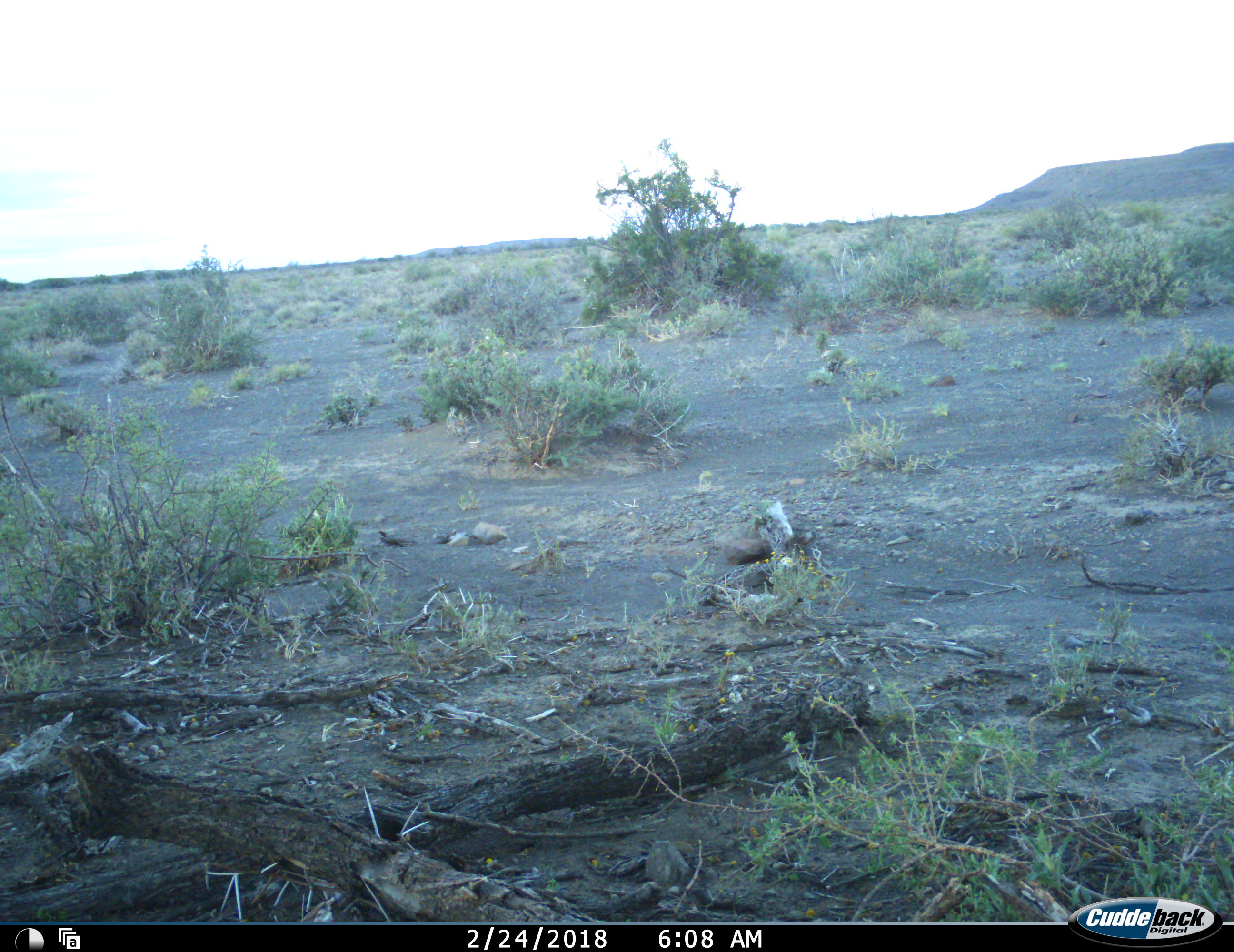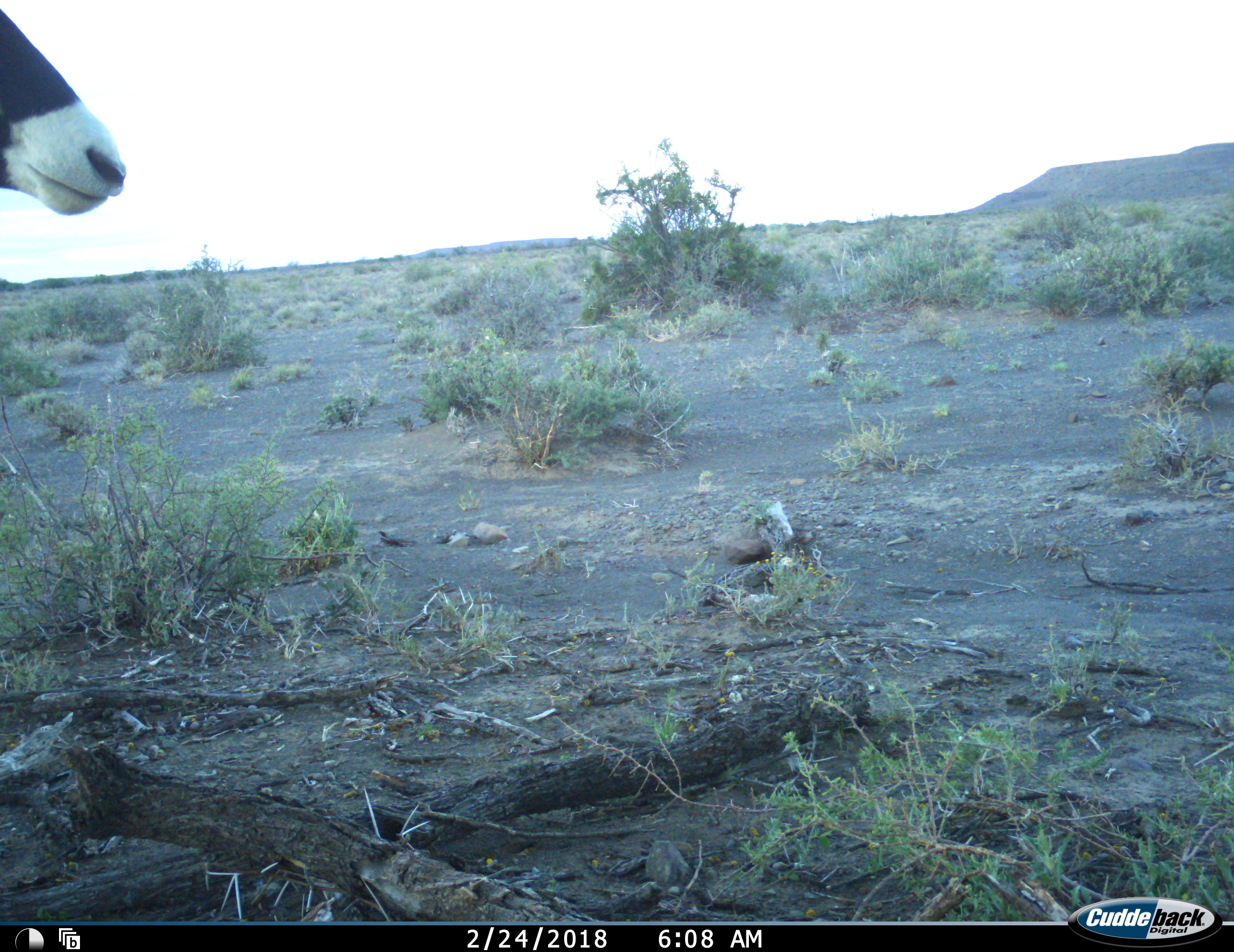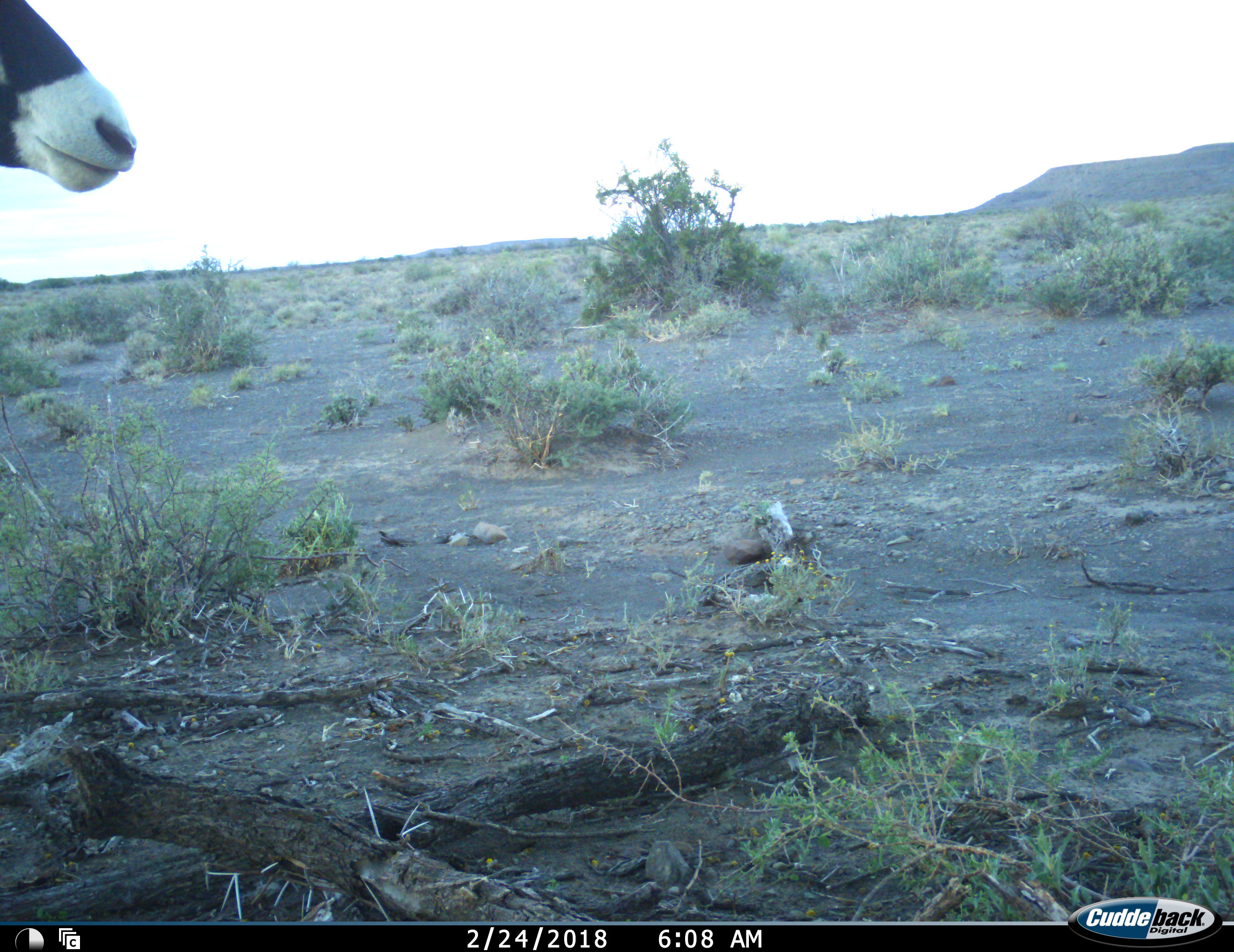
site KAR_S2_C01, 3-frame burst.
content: unidentified animal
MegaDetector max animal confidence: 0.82